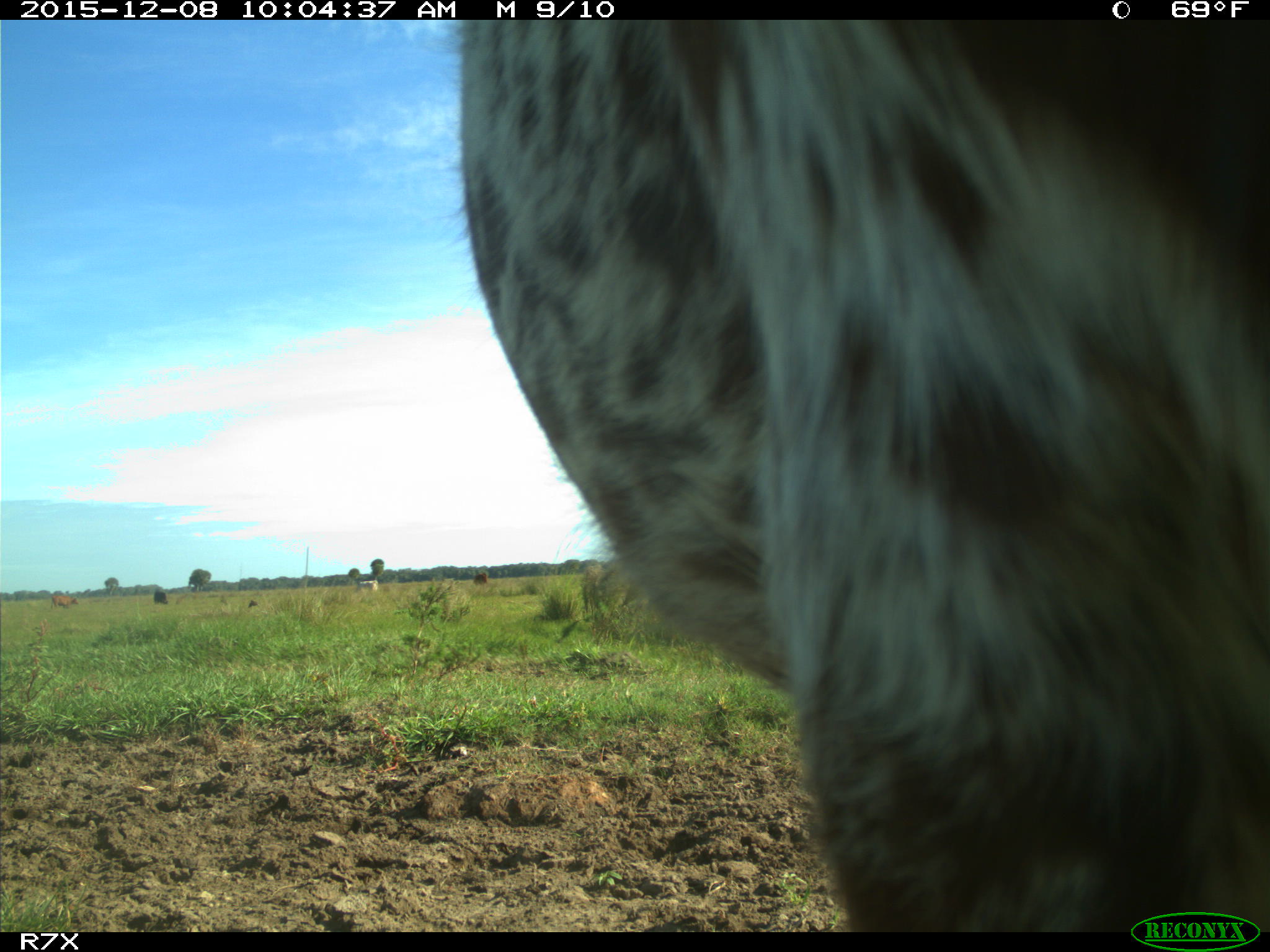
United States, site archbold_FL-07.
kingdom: Animalia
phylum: Chordata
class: Mammalia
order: Artiodactyla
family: Bovidae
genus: Bos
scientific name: Bos taurus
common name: domestic cow